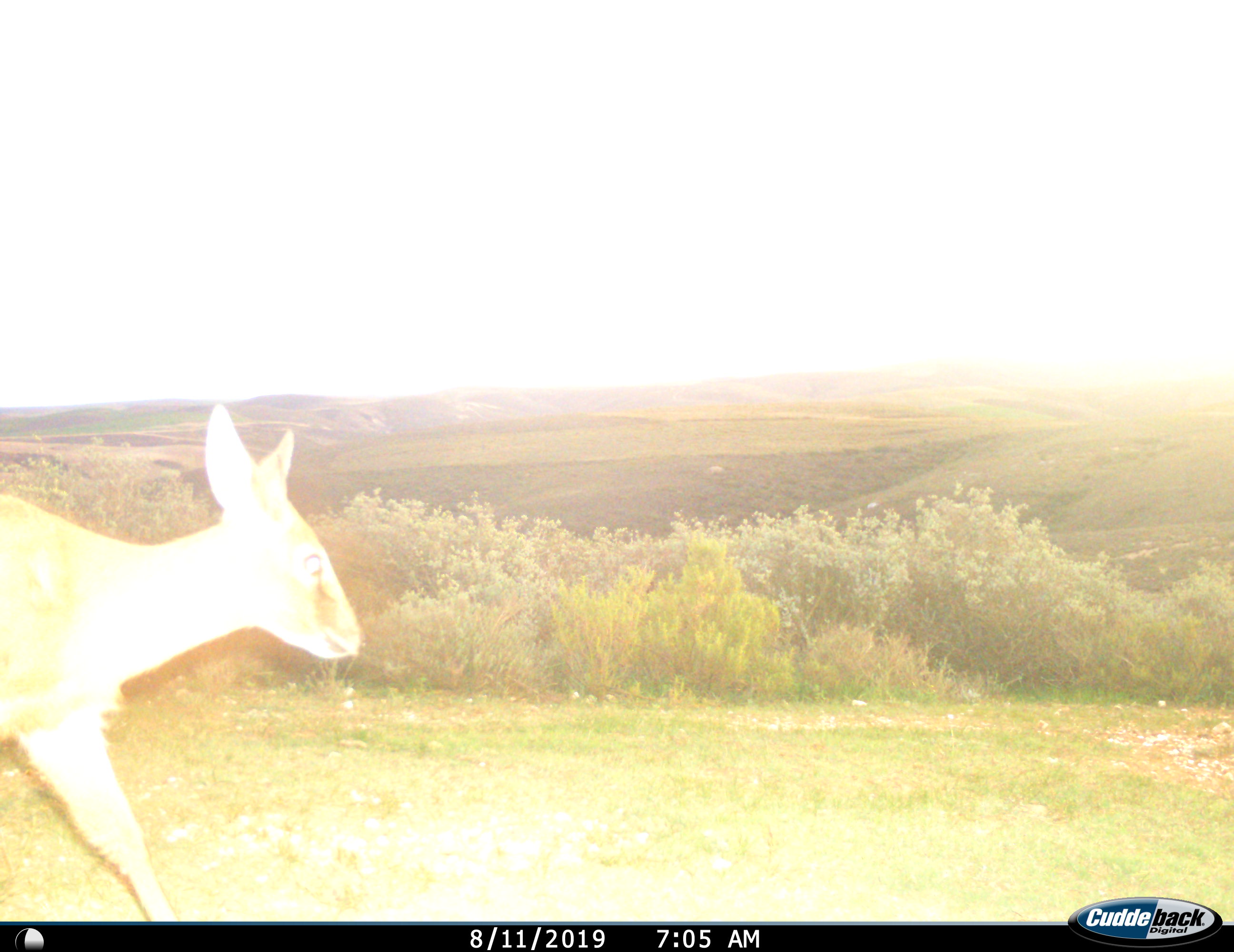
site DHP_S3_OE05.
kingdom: Animalia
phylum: Chordata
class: Mammalia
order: Artiodactyla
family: Bovidae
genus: Sylvicapra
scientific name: Sylvicapra grimmia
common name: common duiker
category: duikercommongrey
Duikercommongrey (common duiker) (Sylvicapra grimmia), count 1. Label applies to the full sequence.